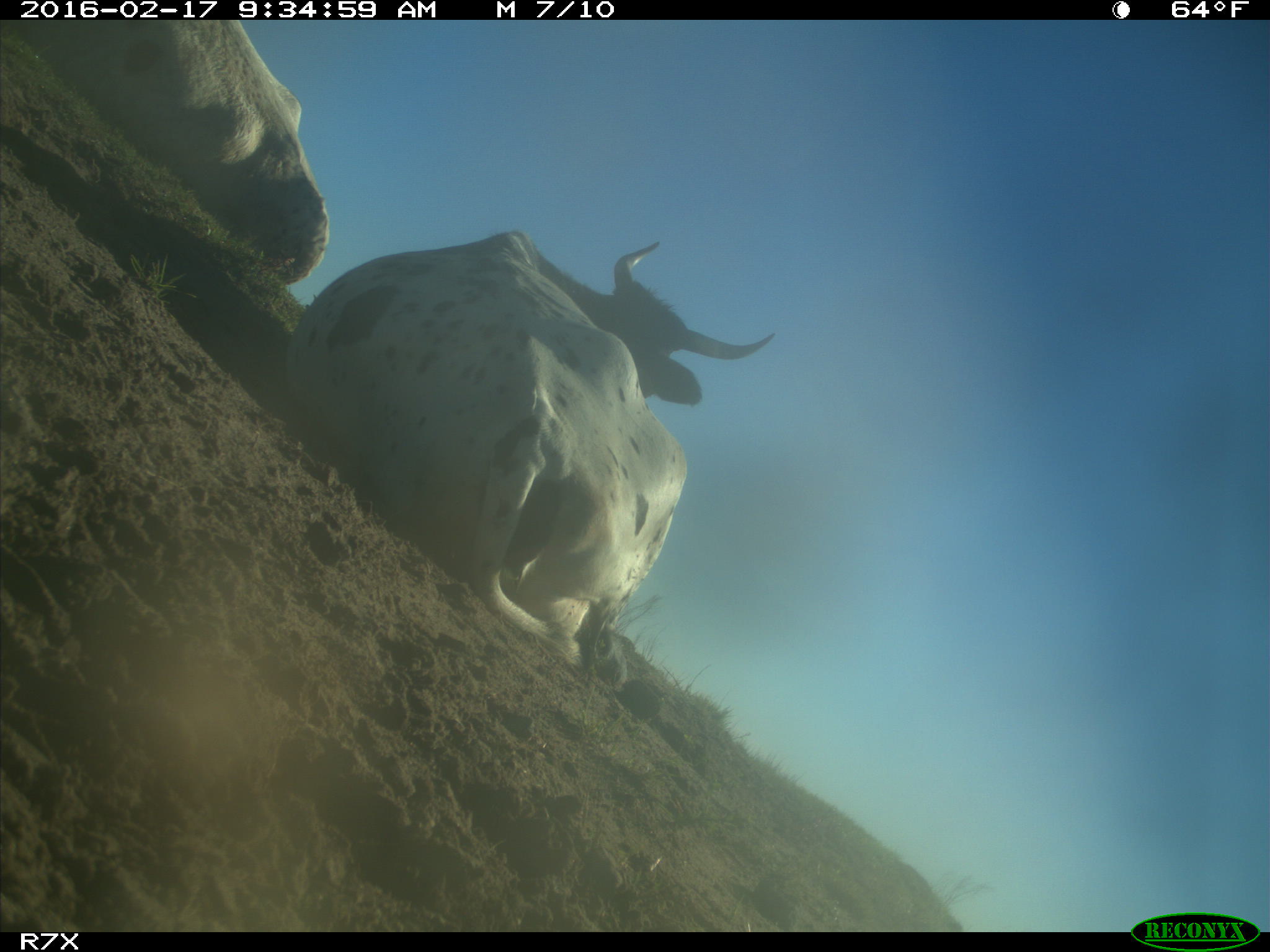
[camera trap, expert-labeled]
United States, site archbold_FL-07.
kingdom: Animalia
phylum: Chordata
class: Mammalia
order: Artiodactyla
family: Bovidae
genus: Bos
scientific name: Bos taurus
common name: domestic cow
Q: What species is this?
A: Bos taurus (domestic cow).